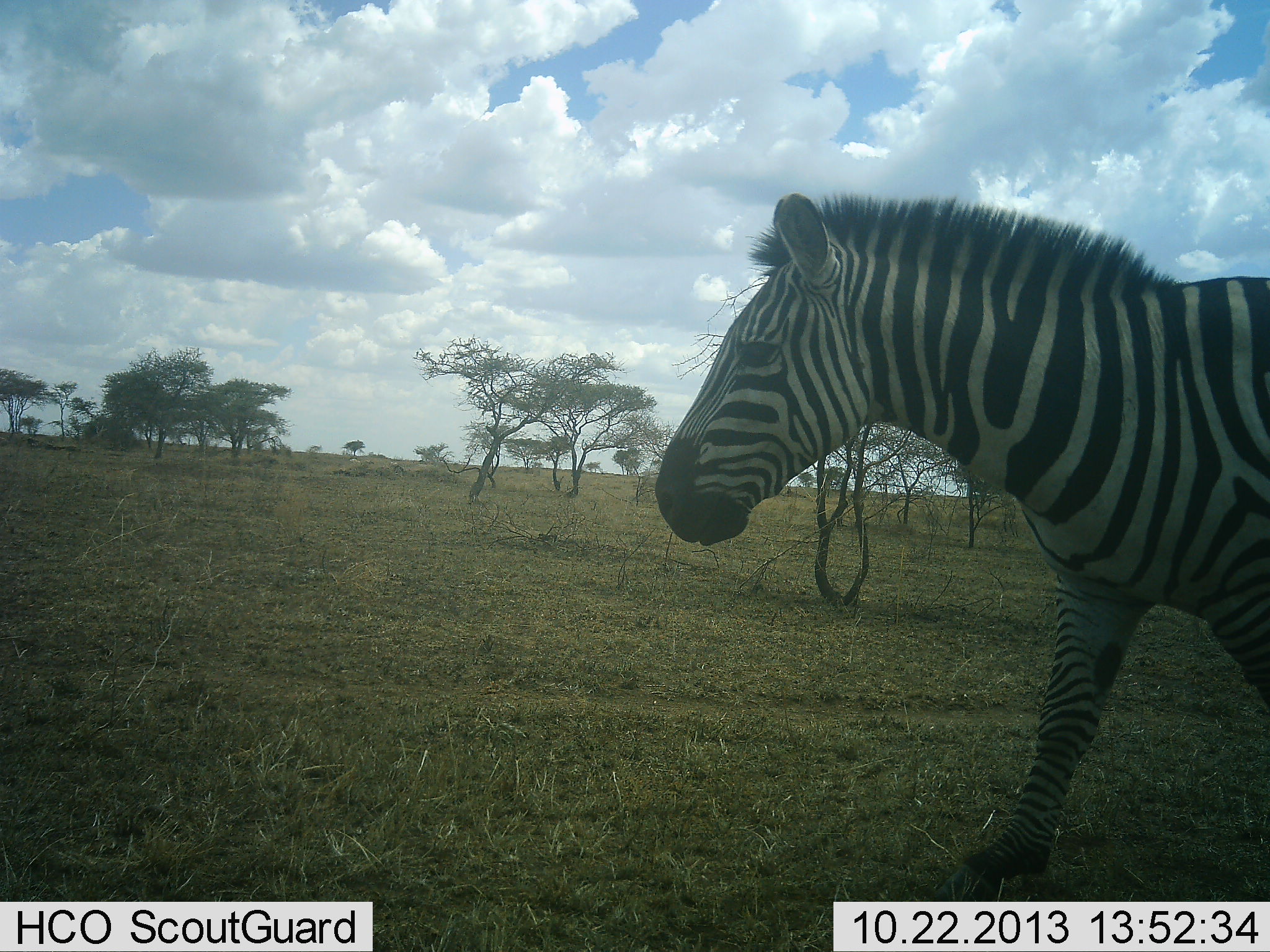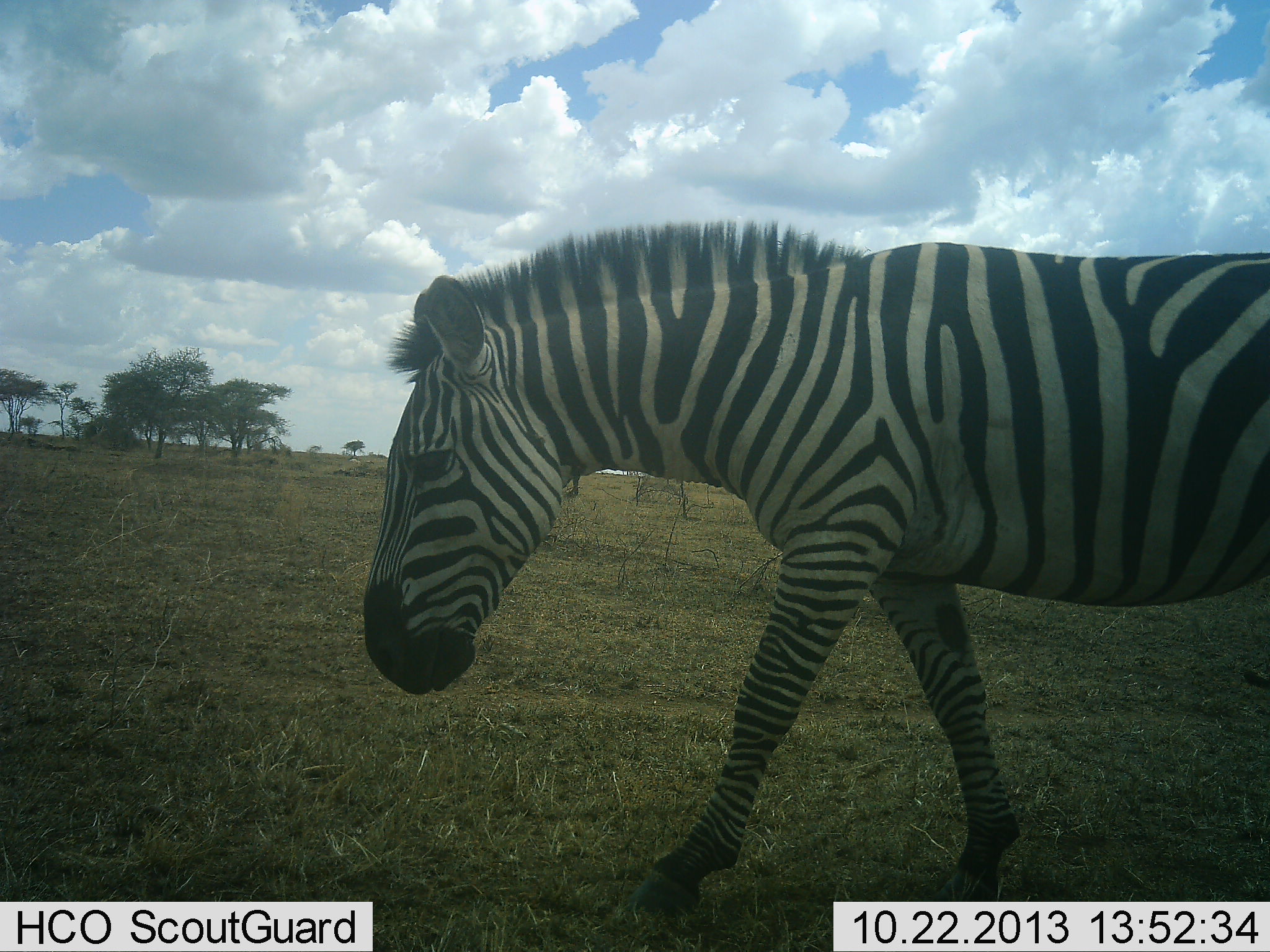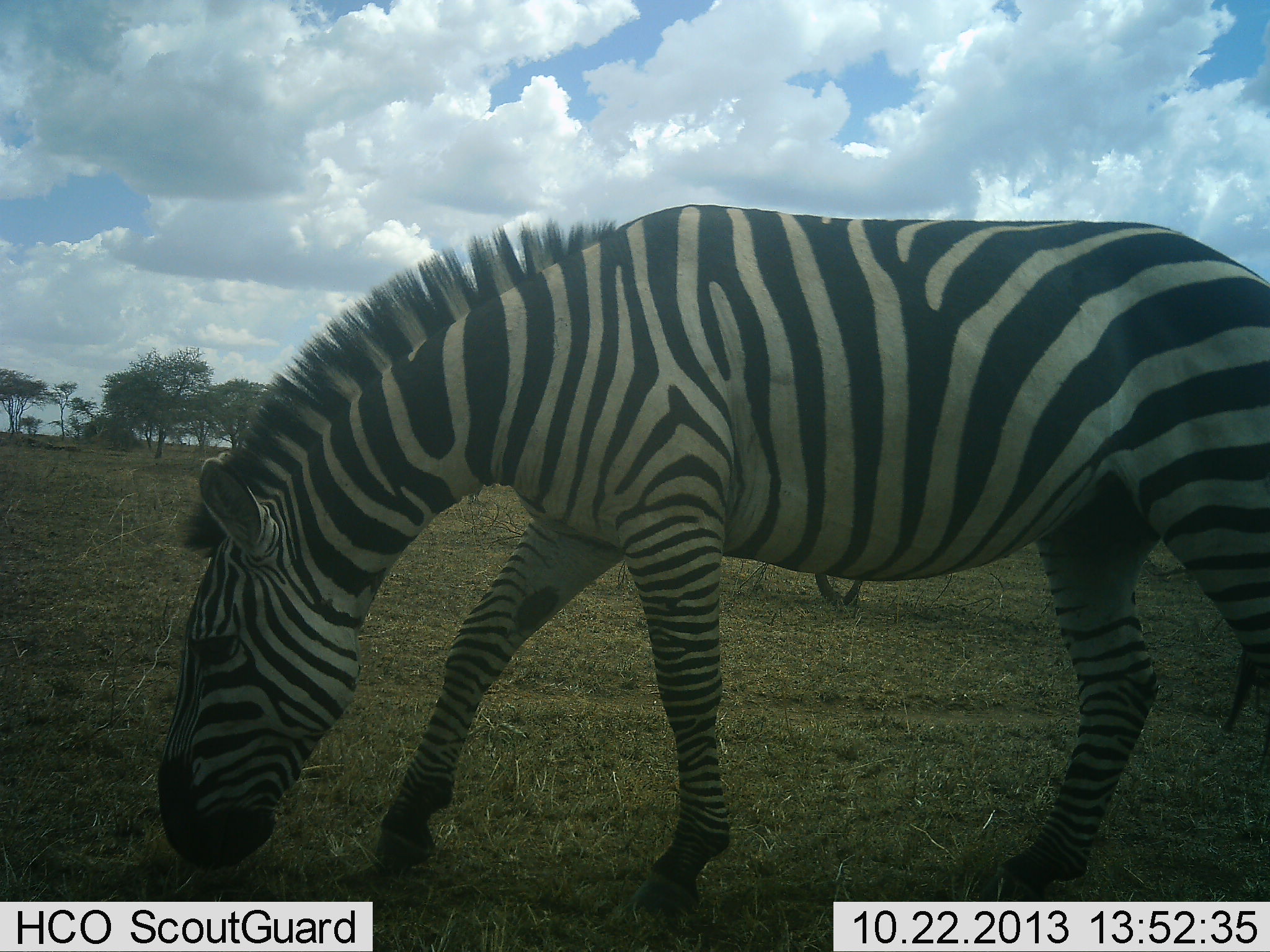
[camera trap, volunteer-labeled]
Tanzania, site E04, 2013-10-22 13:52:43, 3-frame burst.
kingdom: Animalia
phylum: Chordata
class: Mammalia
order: Perissodactyla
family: Equidae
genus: Equus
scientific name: Equus quagga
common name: plains zebra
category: zebra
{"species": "zebra (plains zebra) (Equus quagga)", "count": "1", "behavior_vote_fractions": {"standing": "0%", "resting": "0%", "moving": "89%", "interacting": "0%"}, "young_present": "0%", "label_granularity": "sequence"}